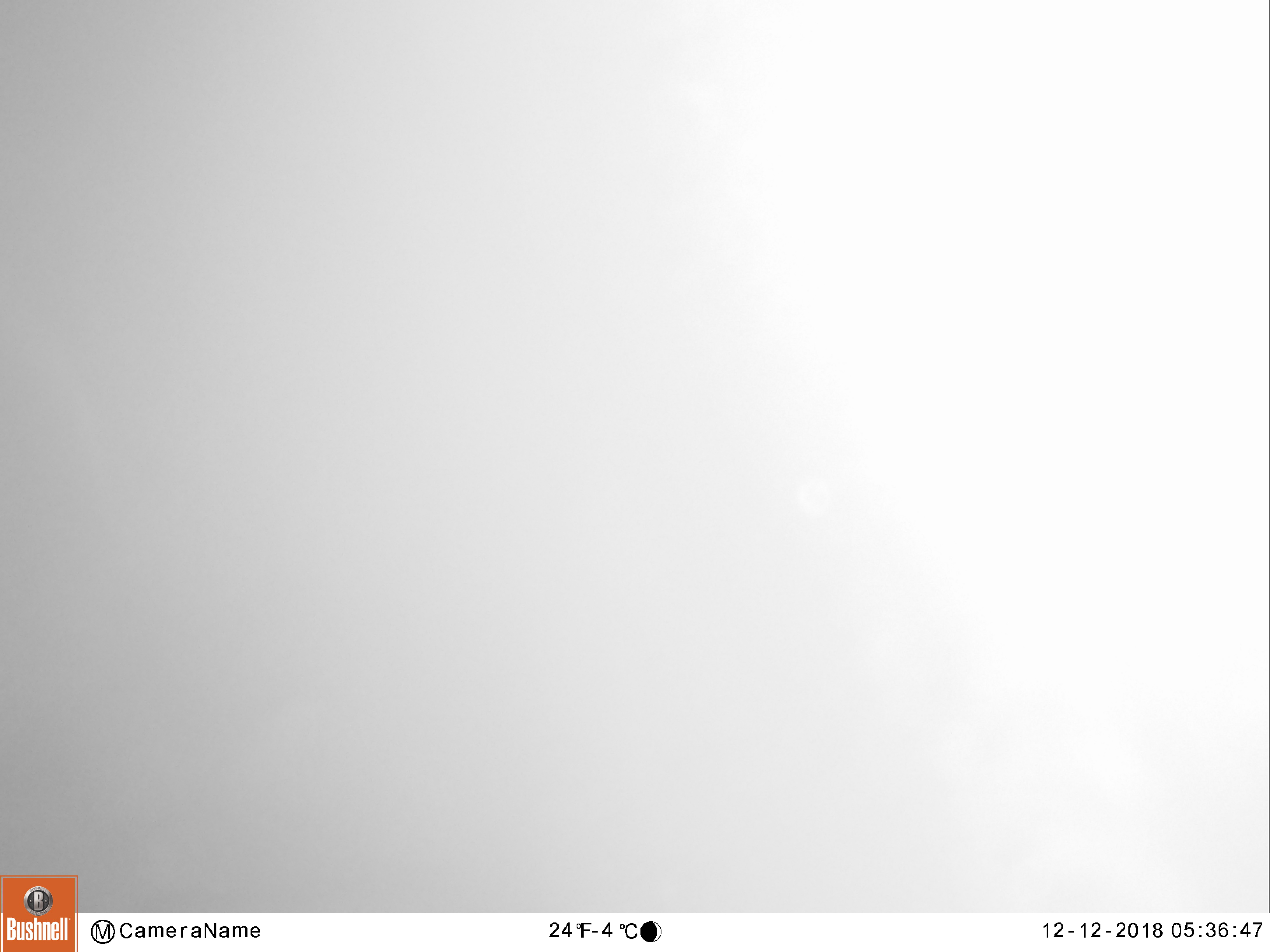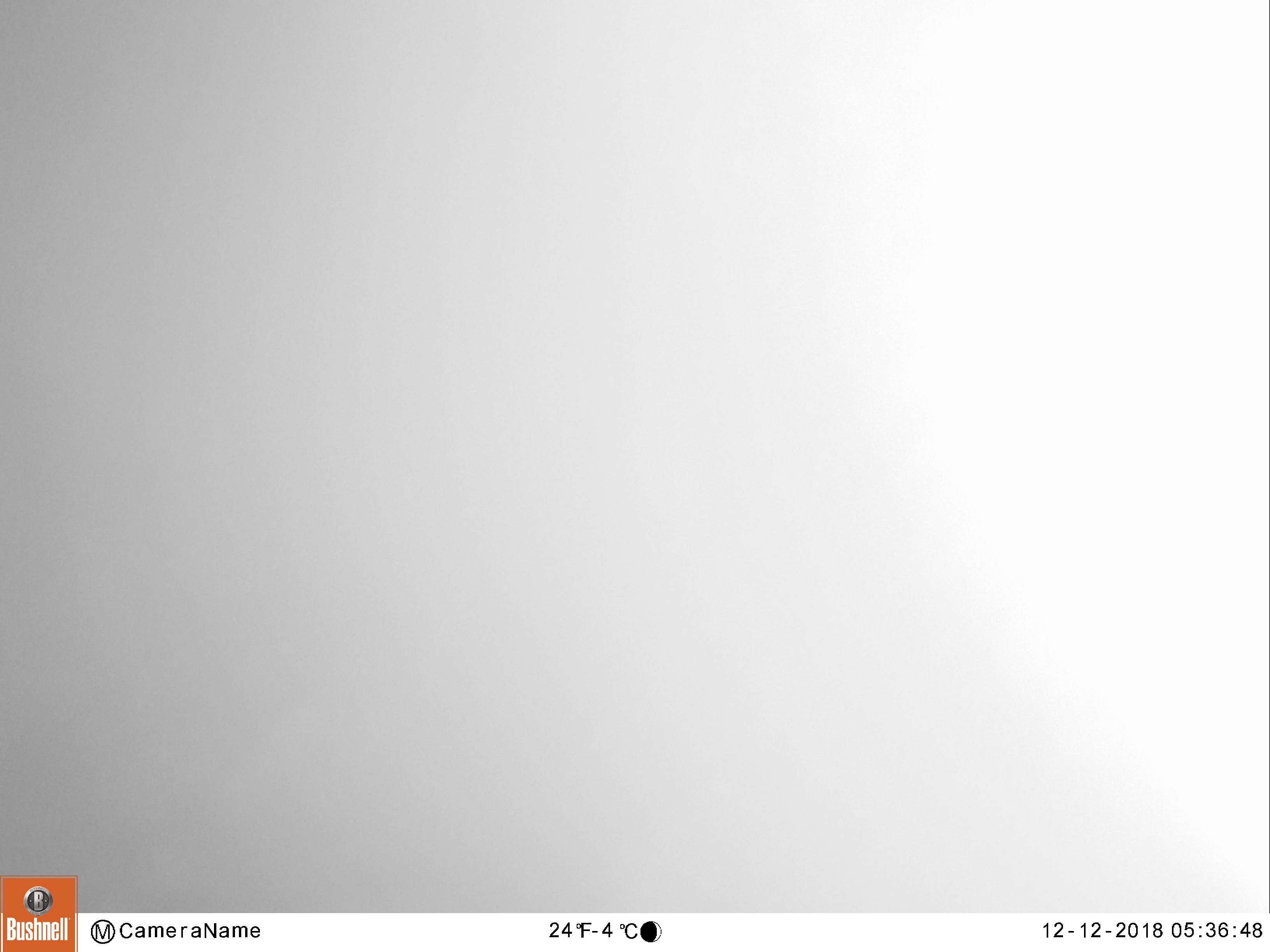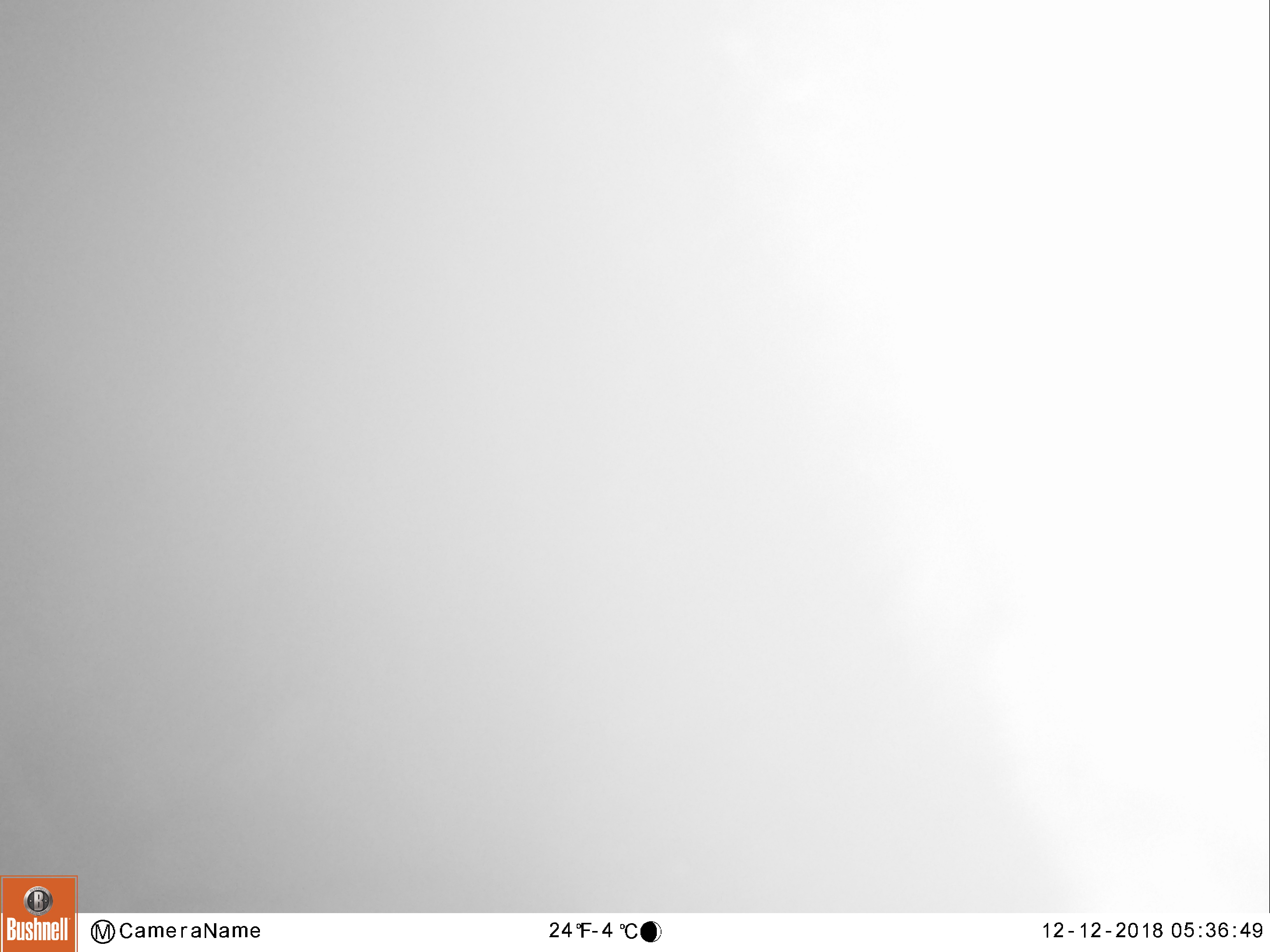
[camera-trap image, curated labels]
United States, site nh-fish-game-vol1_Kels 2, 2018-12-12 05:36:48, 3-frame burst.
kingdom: Animalia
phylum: Chordata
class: Mammalia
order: Artiodactyla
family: Cervidae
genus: Alces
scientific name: Alces alces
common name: moose